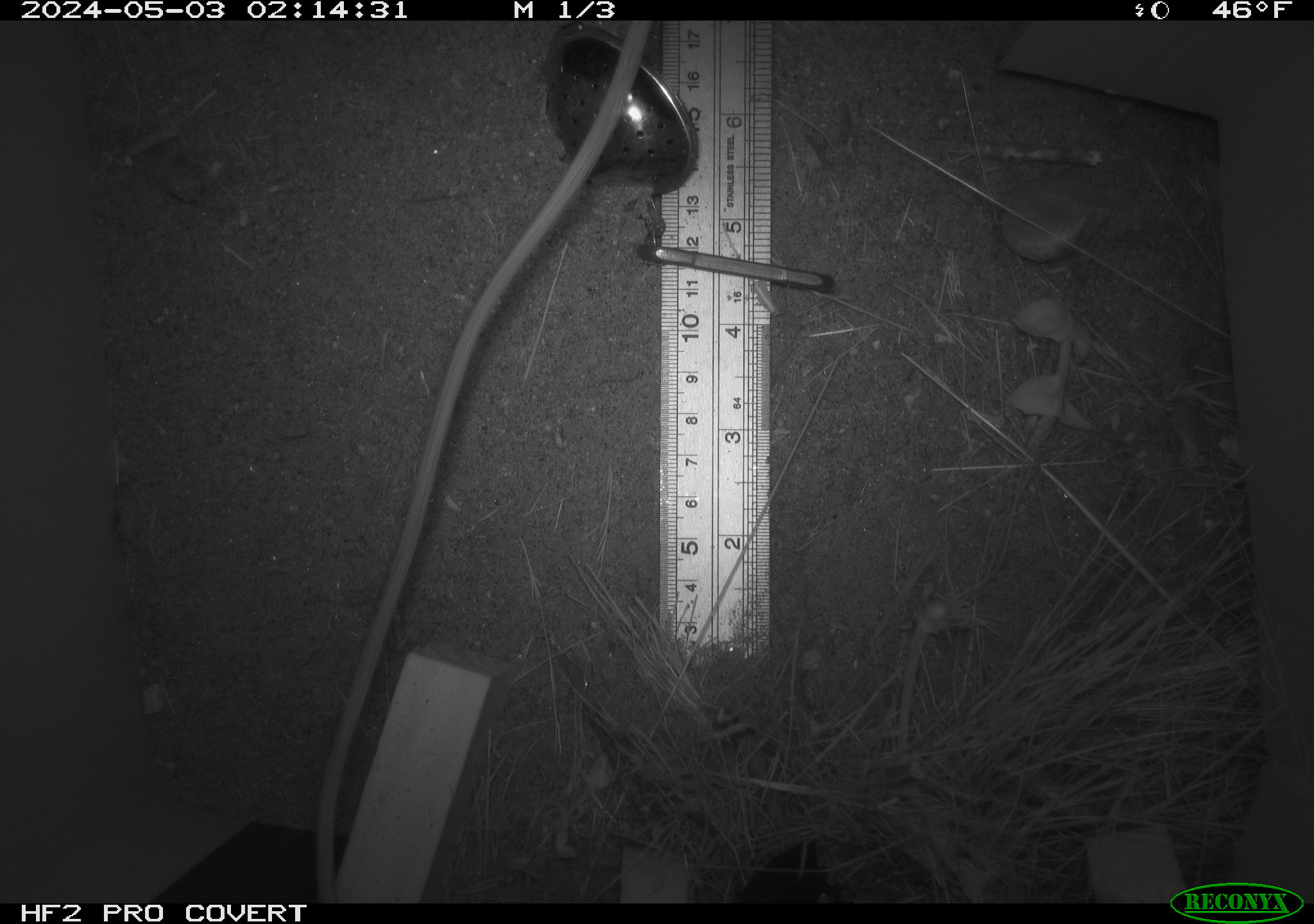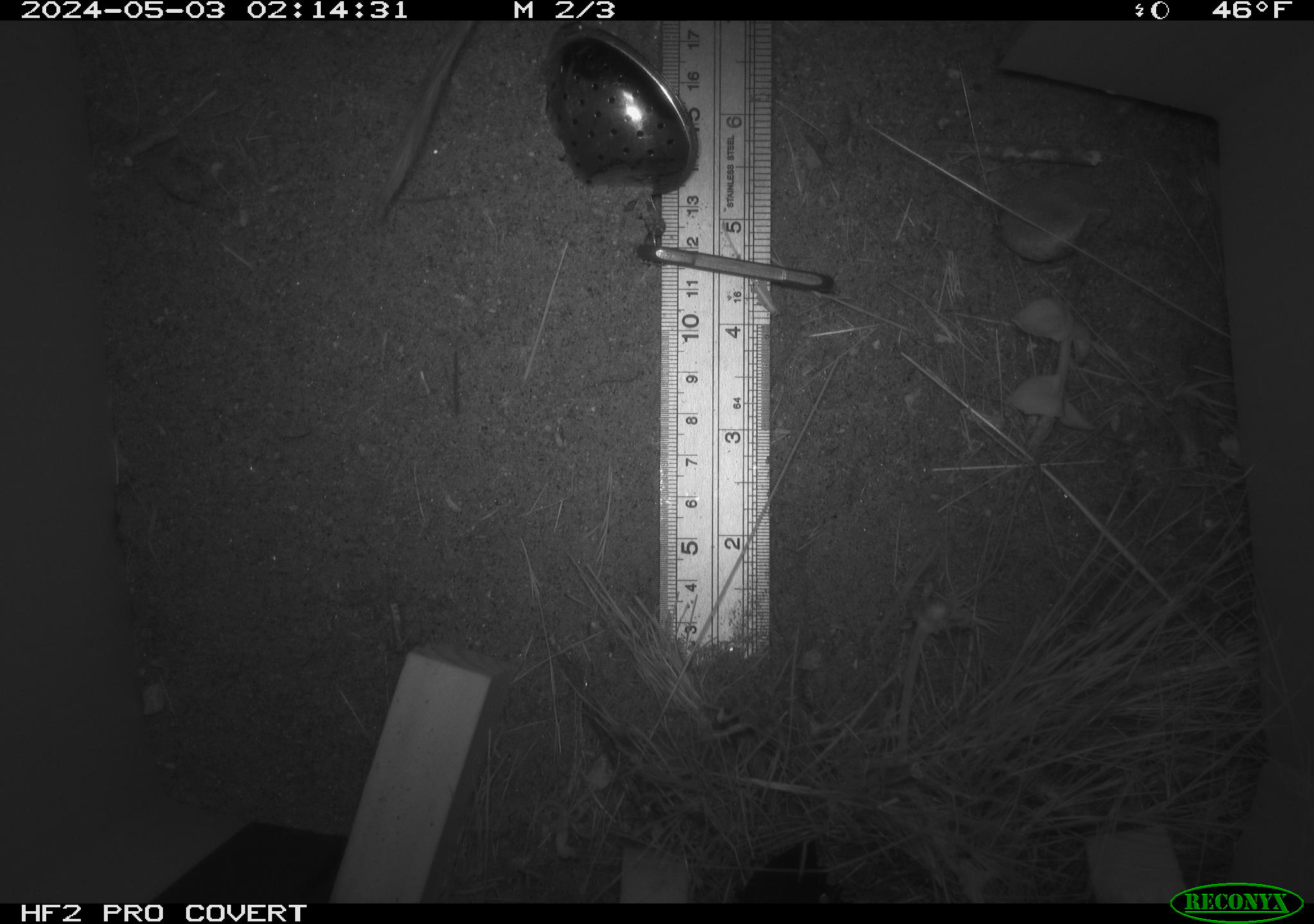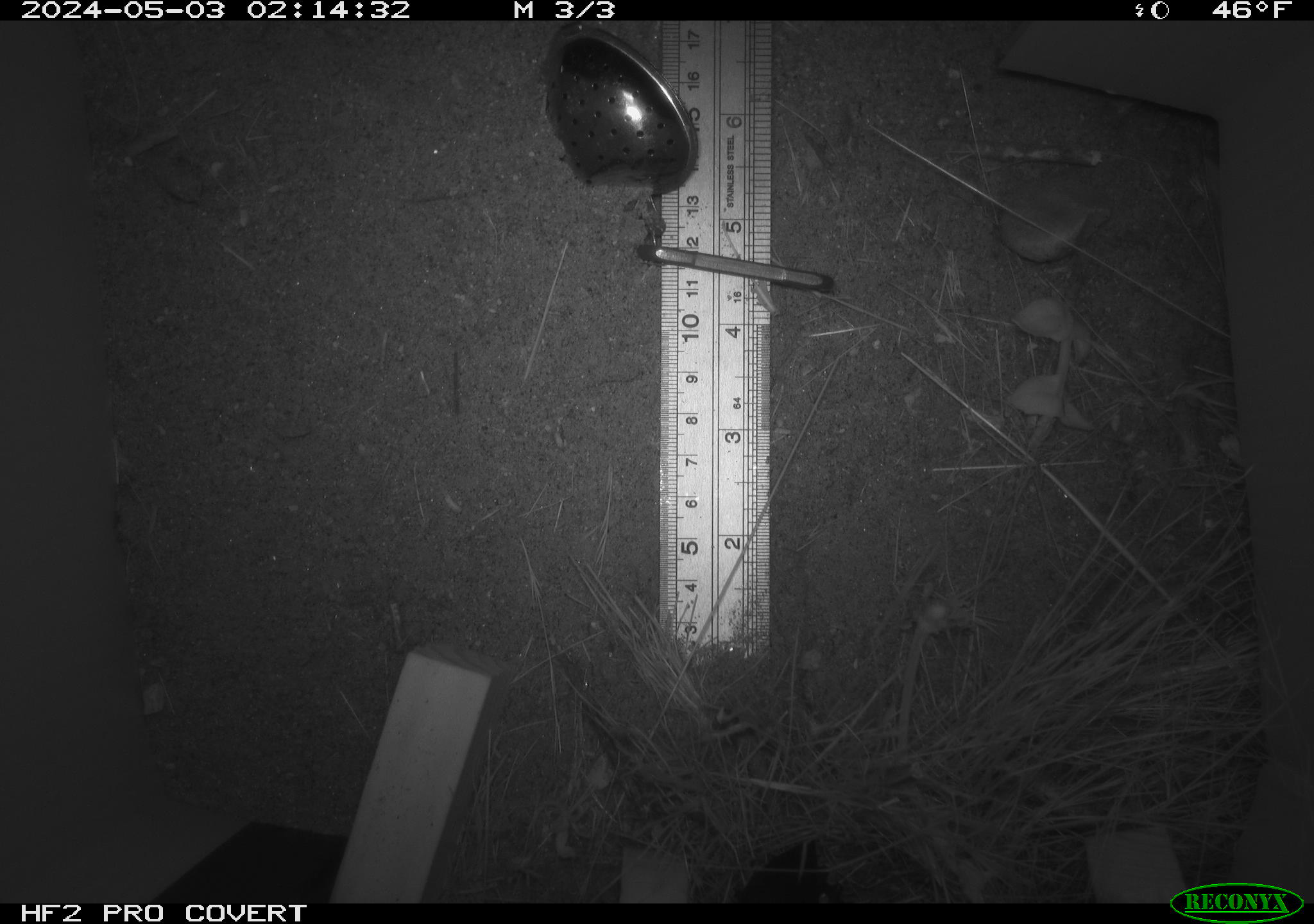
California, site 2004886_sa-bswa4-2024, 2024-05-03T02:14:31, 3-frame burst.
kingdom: Animalia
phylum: Chordata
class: Mammalia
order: Rodentia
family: Heteromyidae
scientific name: Heteromyidae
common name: kangaroo rats and pocket mice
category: heteromyidae family